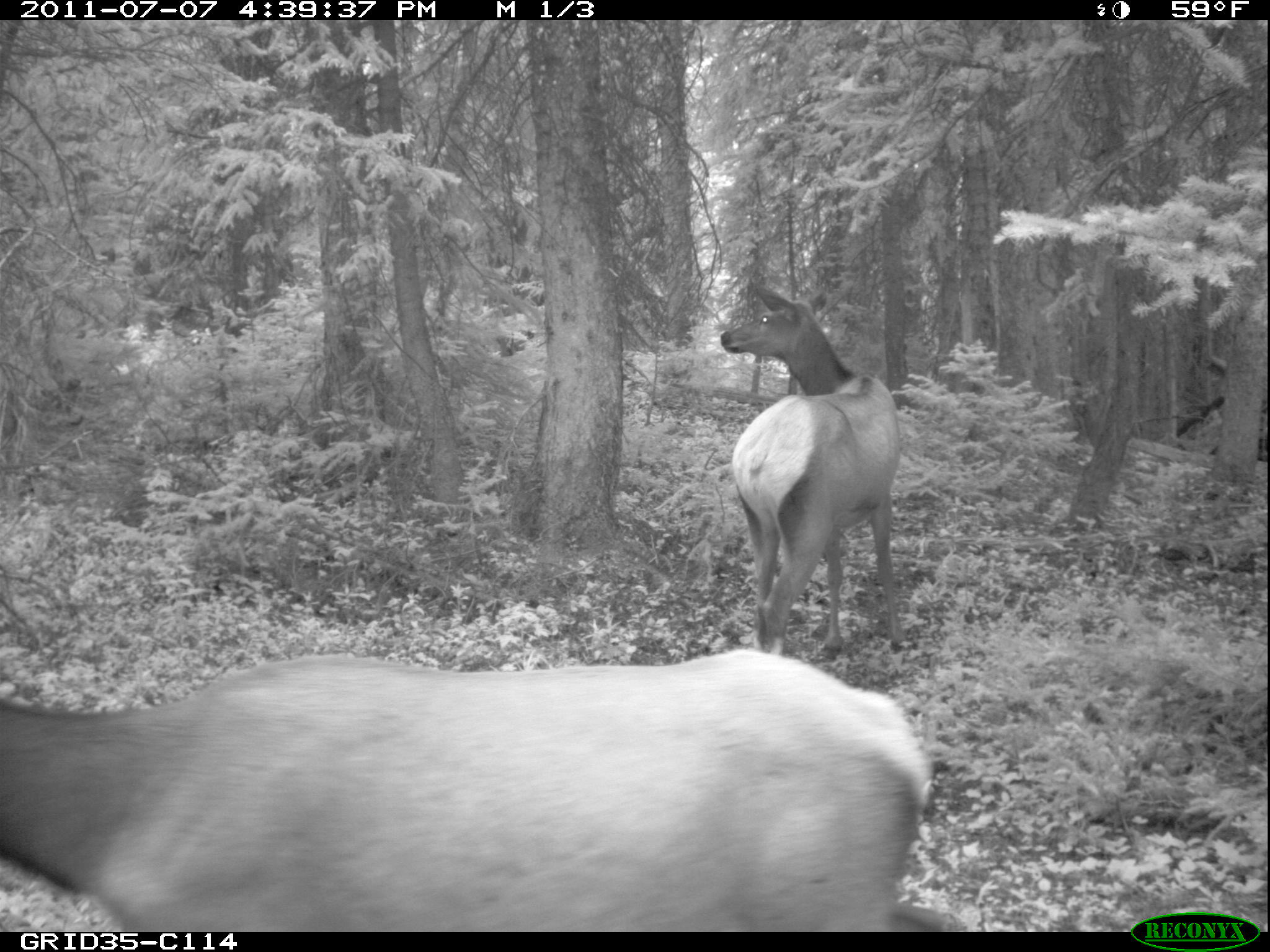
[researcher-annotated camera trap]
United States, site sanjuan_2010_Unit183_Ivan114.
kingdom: Animalia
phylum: Chordata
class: Mammalia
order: Artiodactyla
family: Cervidae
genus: Cervus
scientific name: Cervus elaphus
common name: red deer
Cervus elaphus (red deer).